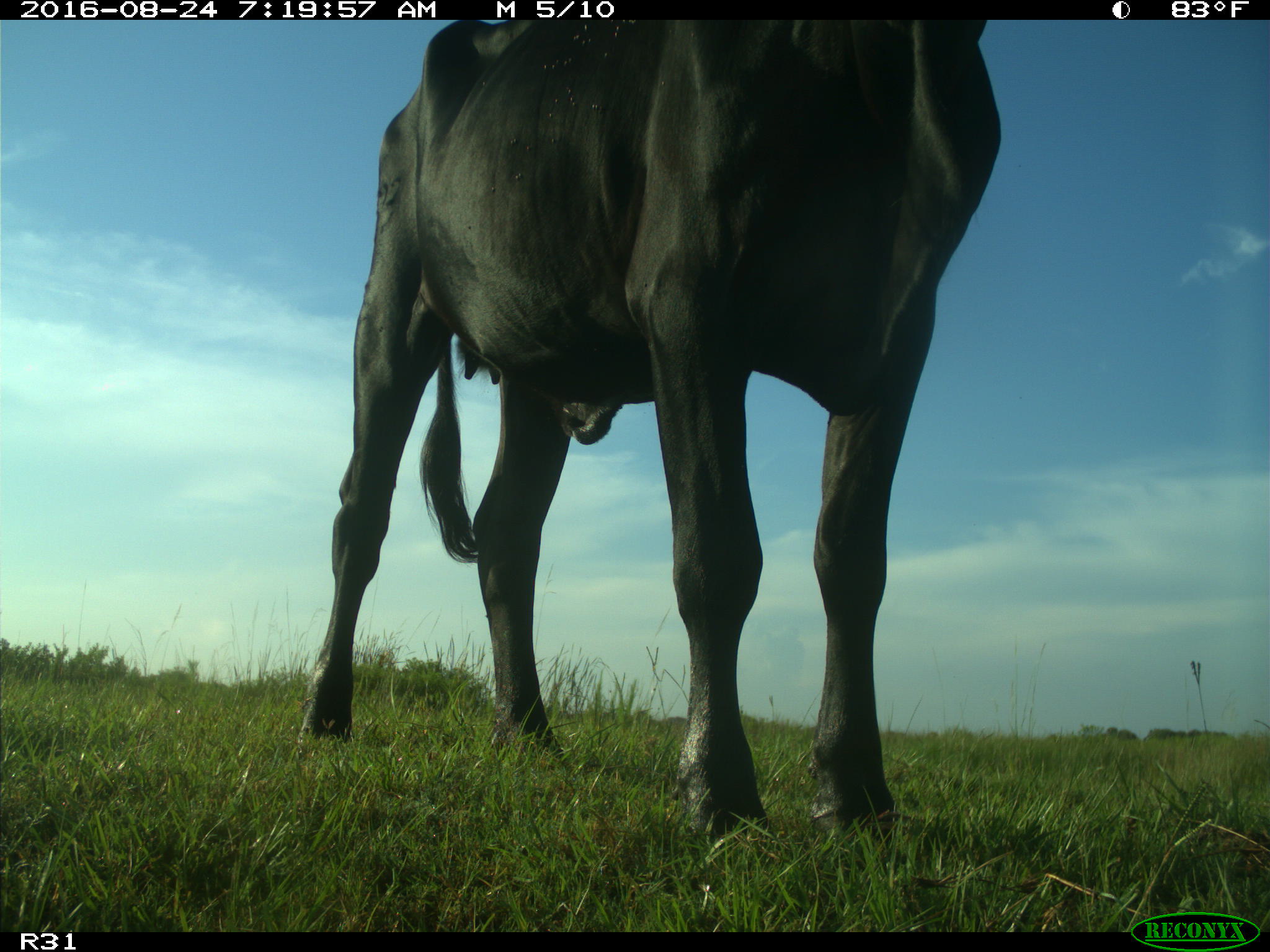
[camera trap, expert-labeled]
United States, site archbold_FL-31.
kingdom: Animalia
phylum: Chordata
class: Mammalia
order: Artiodactyla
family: Bovidae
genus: Bos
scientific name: Bos taurus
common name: domestic cow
Bos taurus (domestic cow).